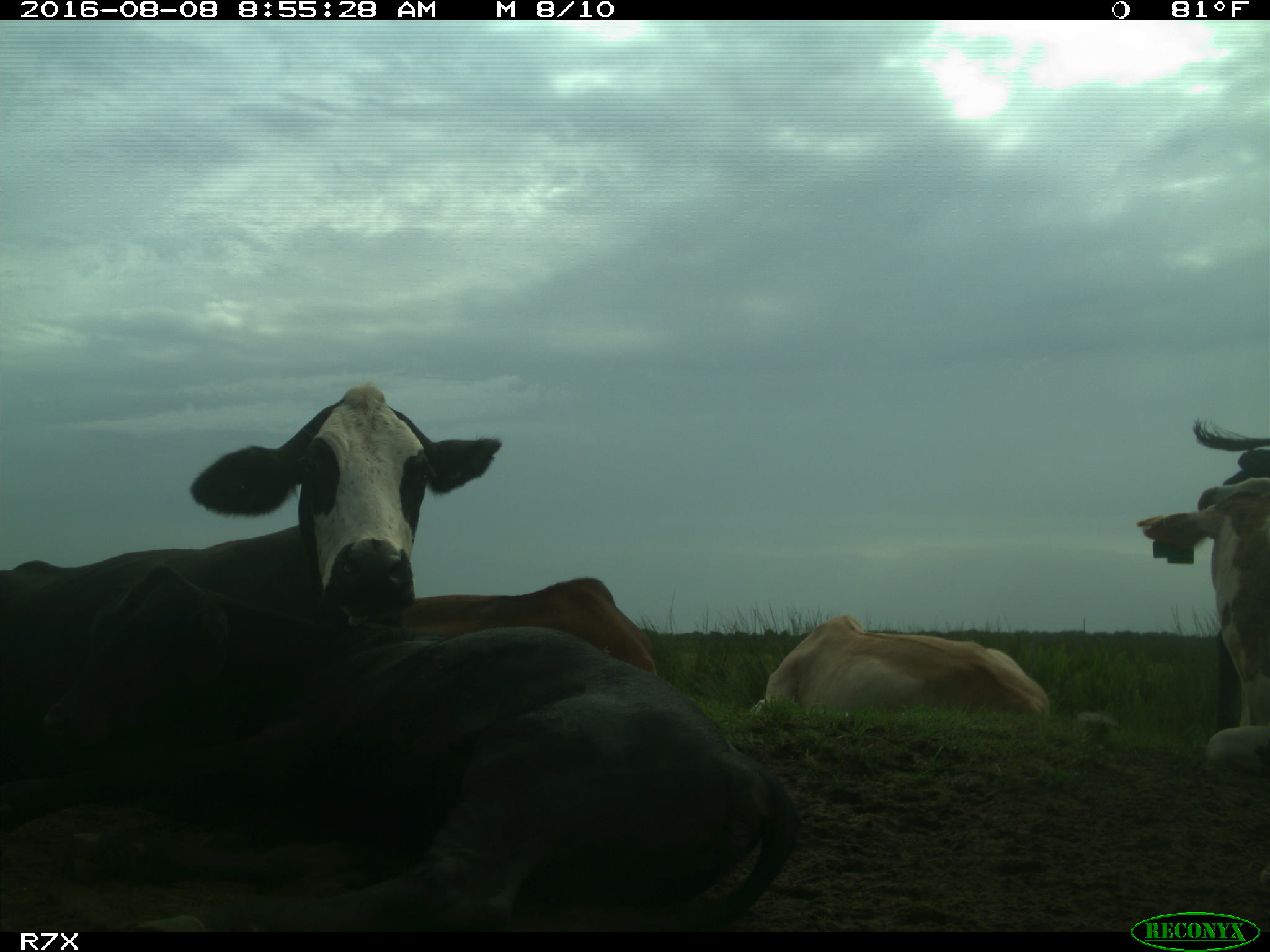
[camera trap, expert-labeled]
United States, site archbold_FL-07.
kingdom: Animalia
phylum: Chordata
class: Mammalia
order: Artiodactyla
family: Bovidae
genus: Bos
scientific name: Bos taurus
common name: domestic cow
Bos taurus (domestic cow).